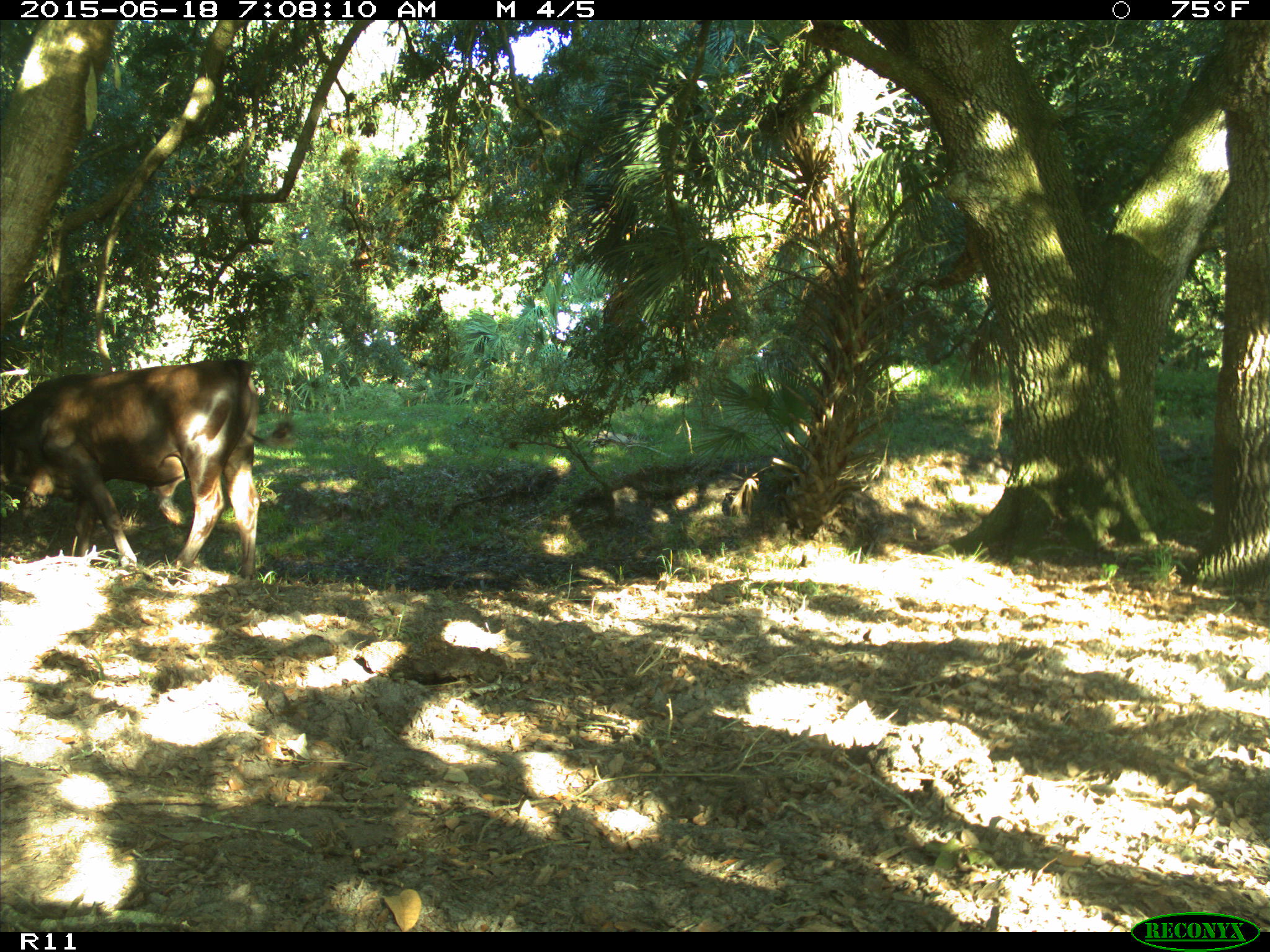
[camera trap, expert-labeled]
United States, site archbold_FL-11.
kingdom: Animalia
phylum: Chordata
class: Mammalia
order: Artiodactyla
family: Bovidae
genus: Bos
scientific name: Bos taurus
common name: domestic cow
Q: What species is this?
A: Bos taurus (domestic cow).